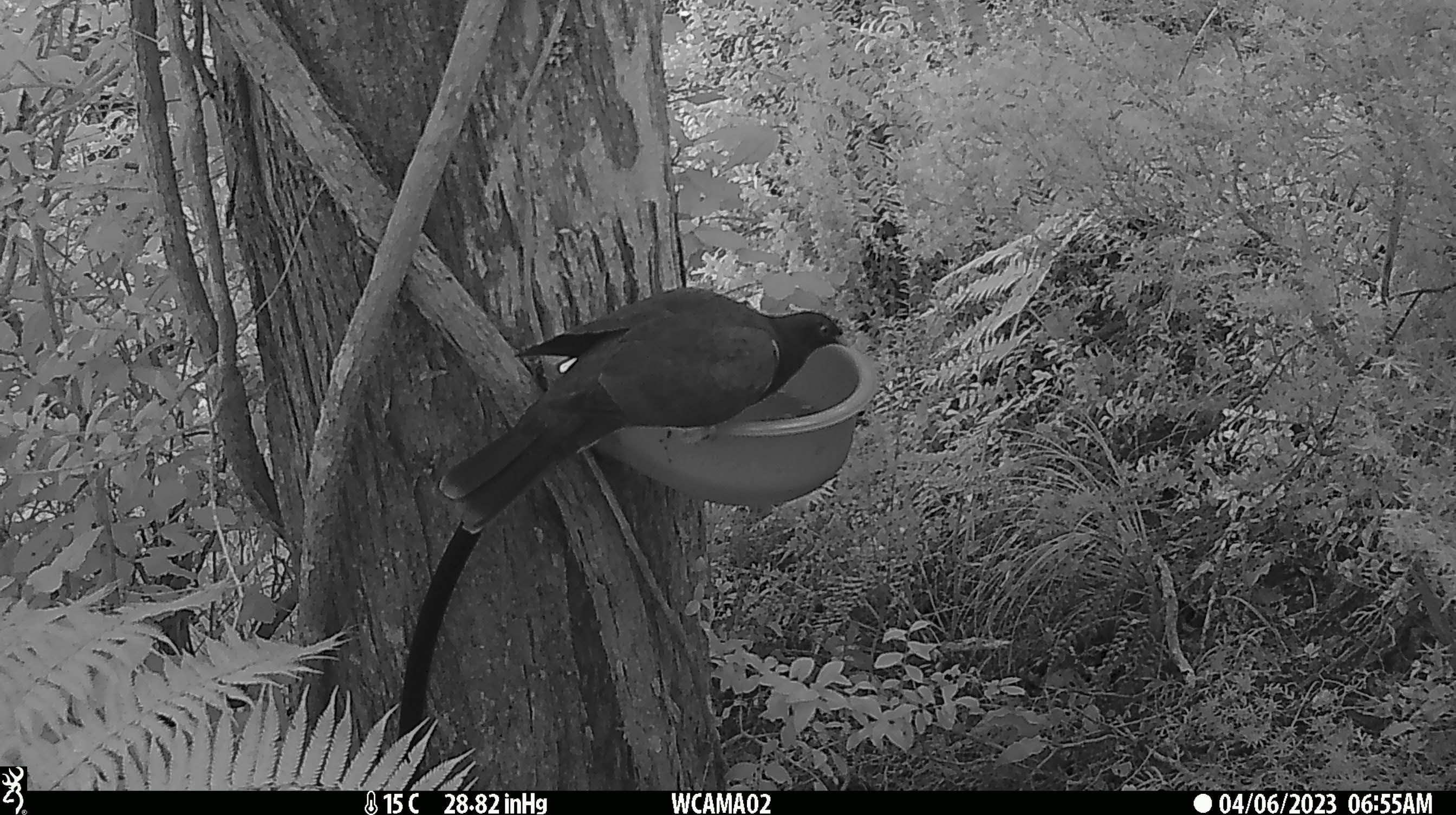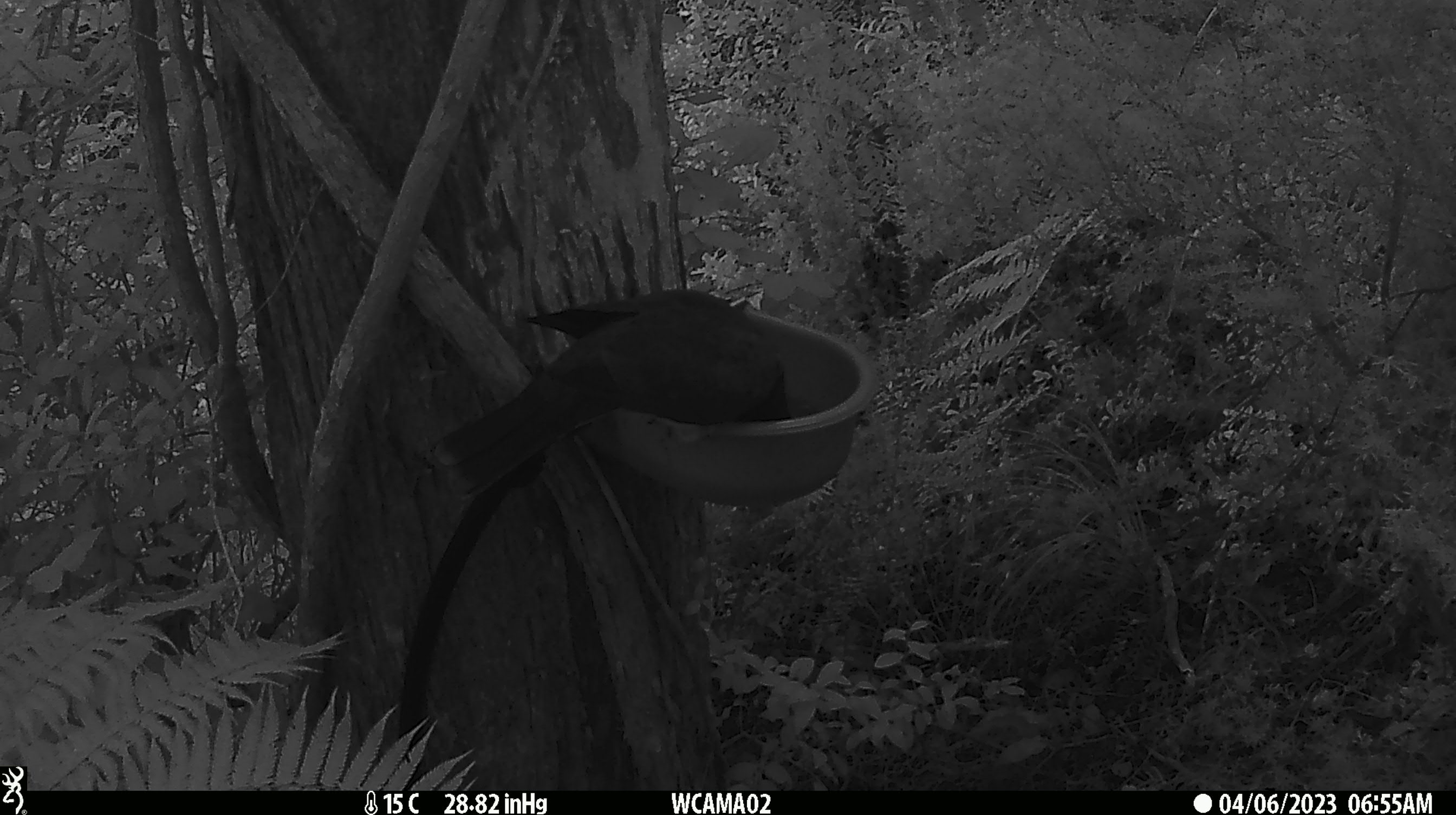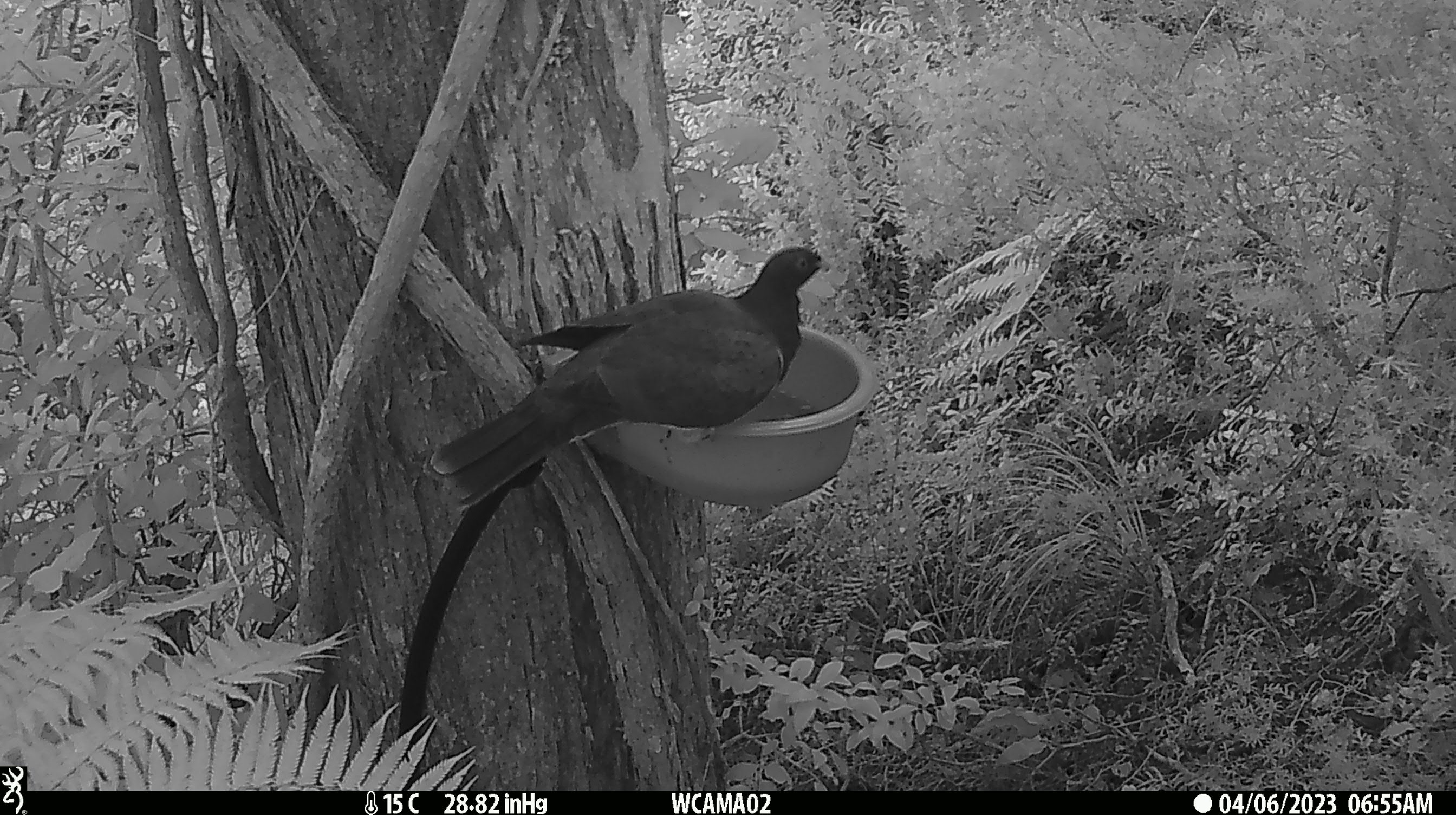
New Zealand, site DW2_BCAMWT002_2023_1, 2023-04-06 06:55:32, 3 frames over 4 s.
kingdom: Animalia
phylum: Chordata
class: Aves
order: Columbiformes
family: Columbidae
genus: Hemiphaga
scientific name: Hemiphaga novaeseelandiae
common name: new zealand pigeon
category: kereru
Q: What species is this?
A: Kereru (new zealand pigeon) (Hemiphaga novaeseelandiae).